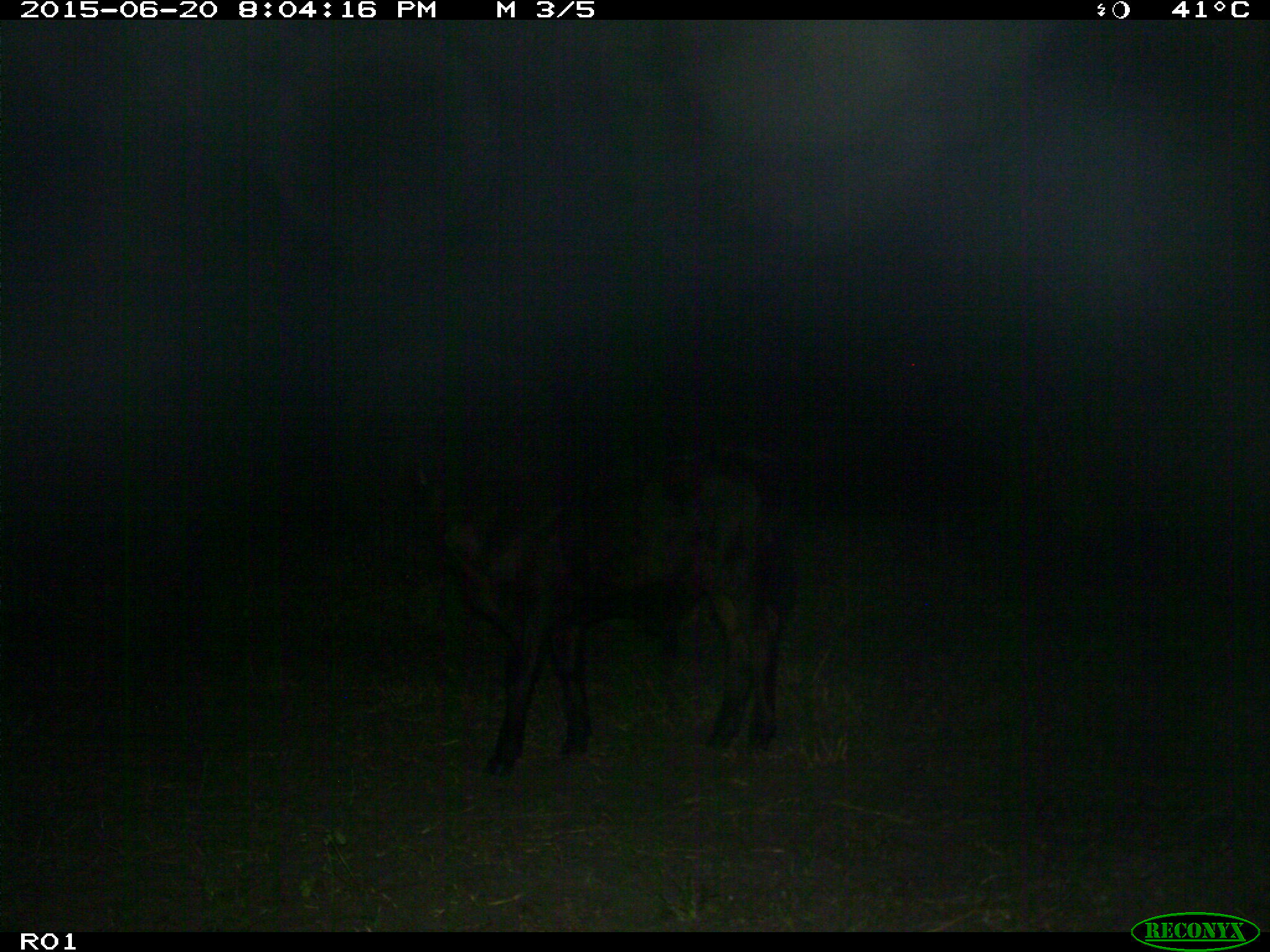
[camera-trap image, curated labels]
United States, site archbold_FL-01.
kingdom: Animalia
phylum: Chordata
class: Mammalia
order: Artiodactyla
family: Bovidae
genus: Bos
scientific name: Bos taurus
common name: domestic cow